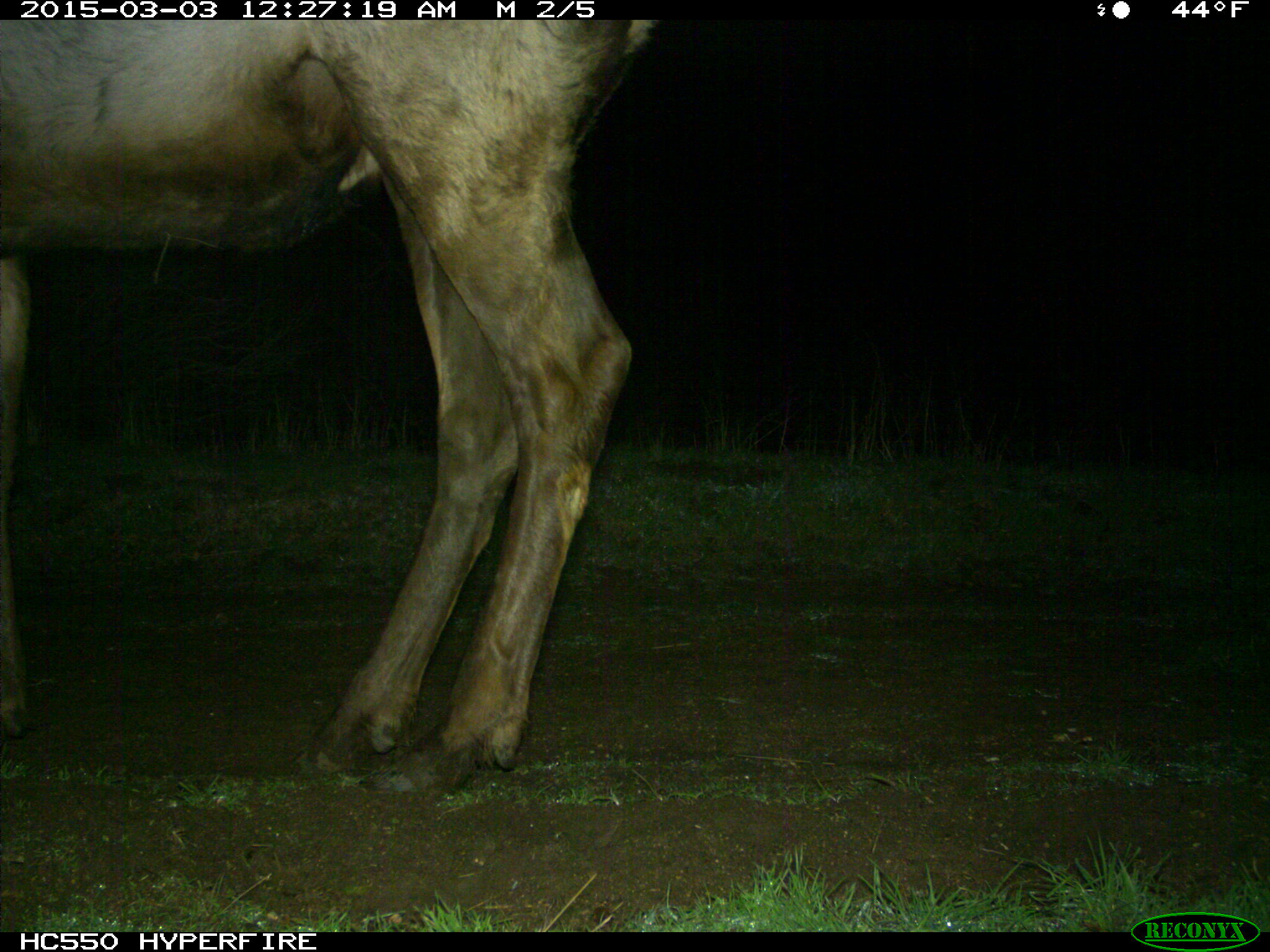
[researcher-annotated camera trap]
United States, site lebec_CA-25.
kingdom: Animalia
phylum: Chordata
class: Mammalia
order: Artiodactyla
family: Cervidae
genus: Cervus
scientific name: Cervus canadensis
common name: elk